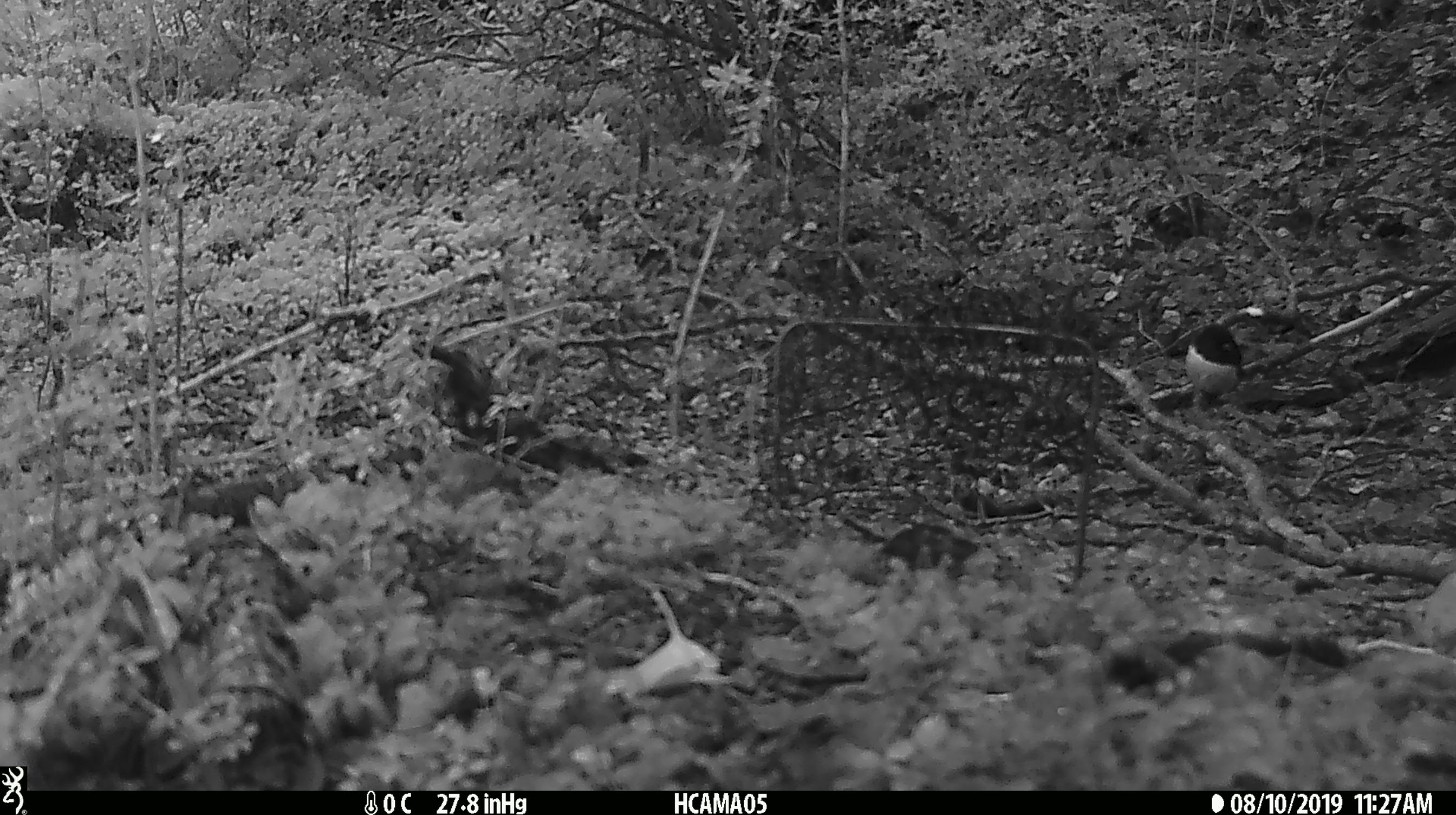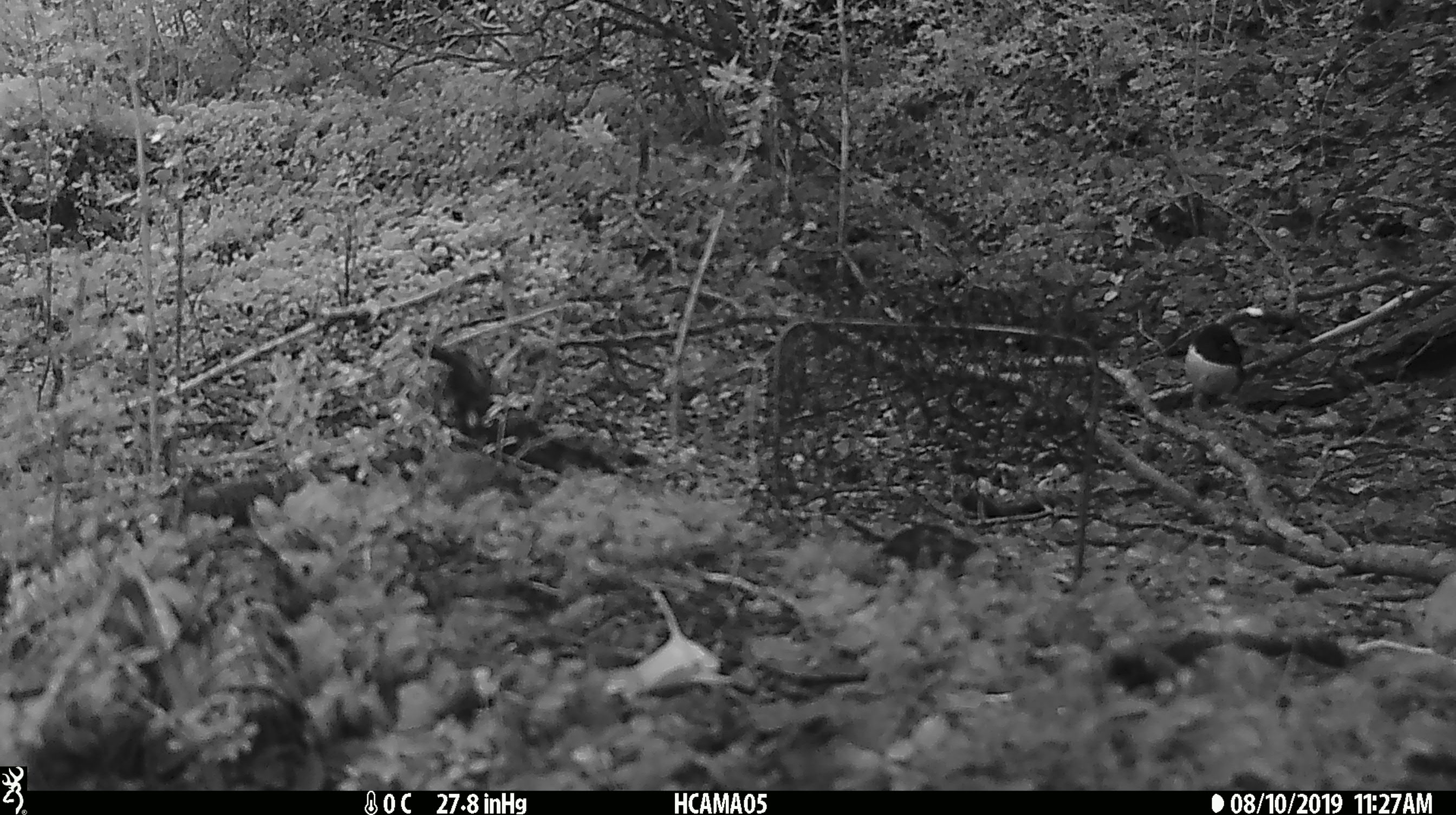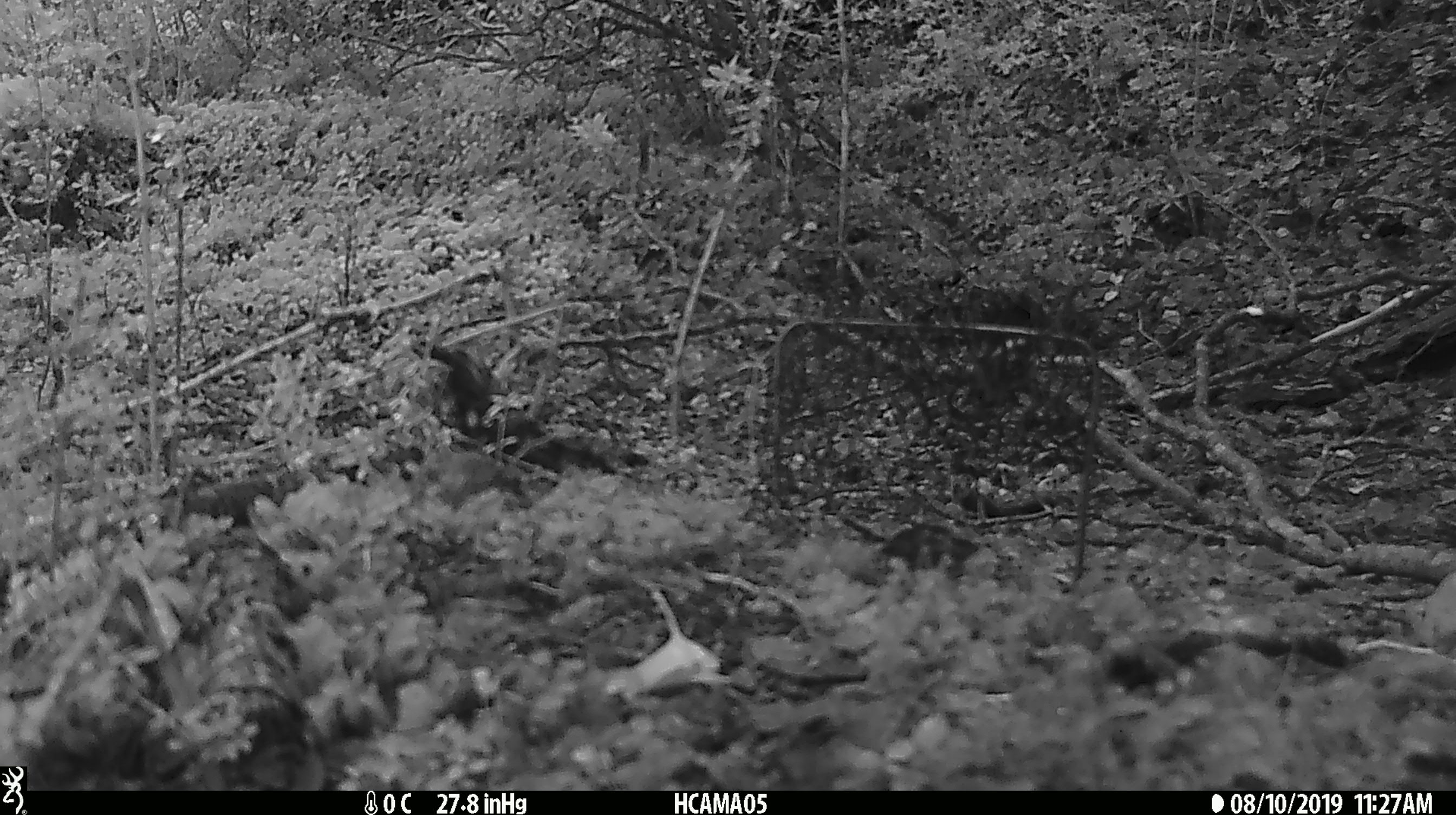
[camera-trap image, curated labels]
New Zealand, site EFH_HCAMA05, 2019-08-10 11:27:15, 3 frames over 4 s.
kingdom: Animalia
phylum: Chordata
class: Aves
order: Passeriformes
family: Petroicidae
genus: Petroica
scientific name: Petroica macrocephala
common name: tomtit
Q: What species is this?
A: Tomtit (Petroica macrocephala).